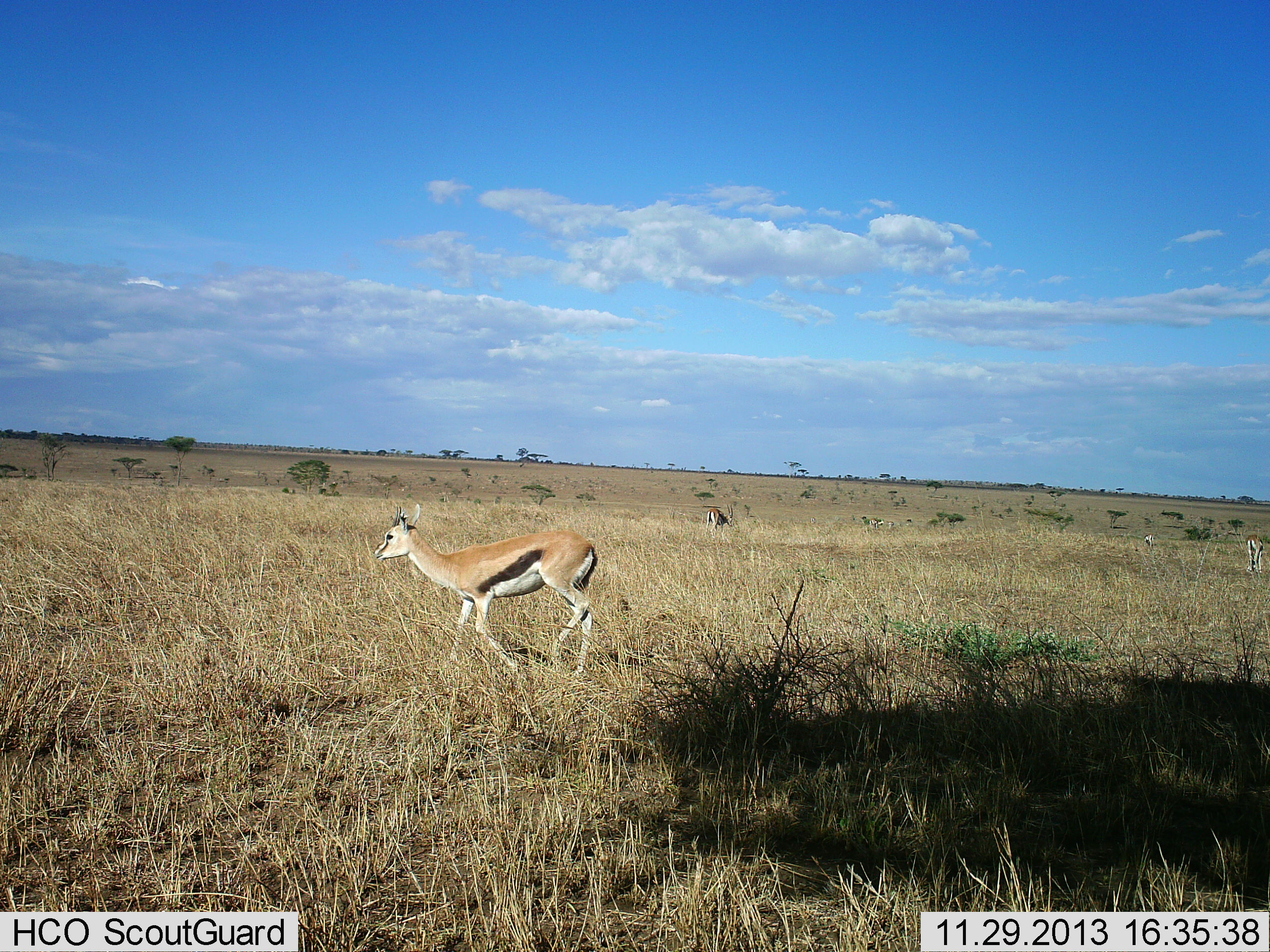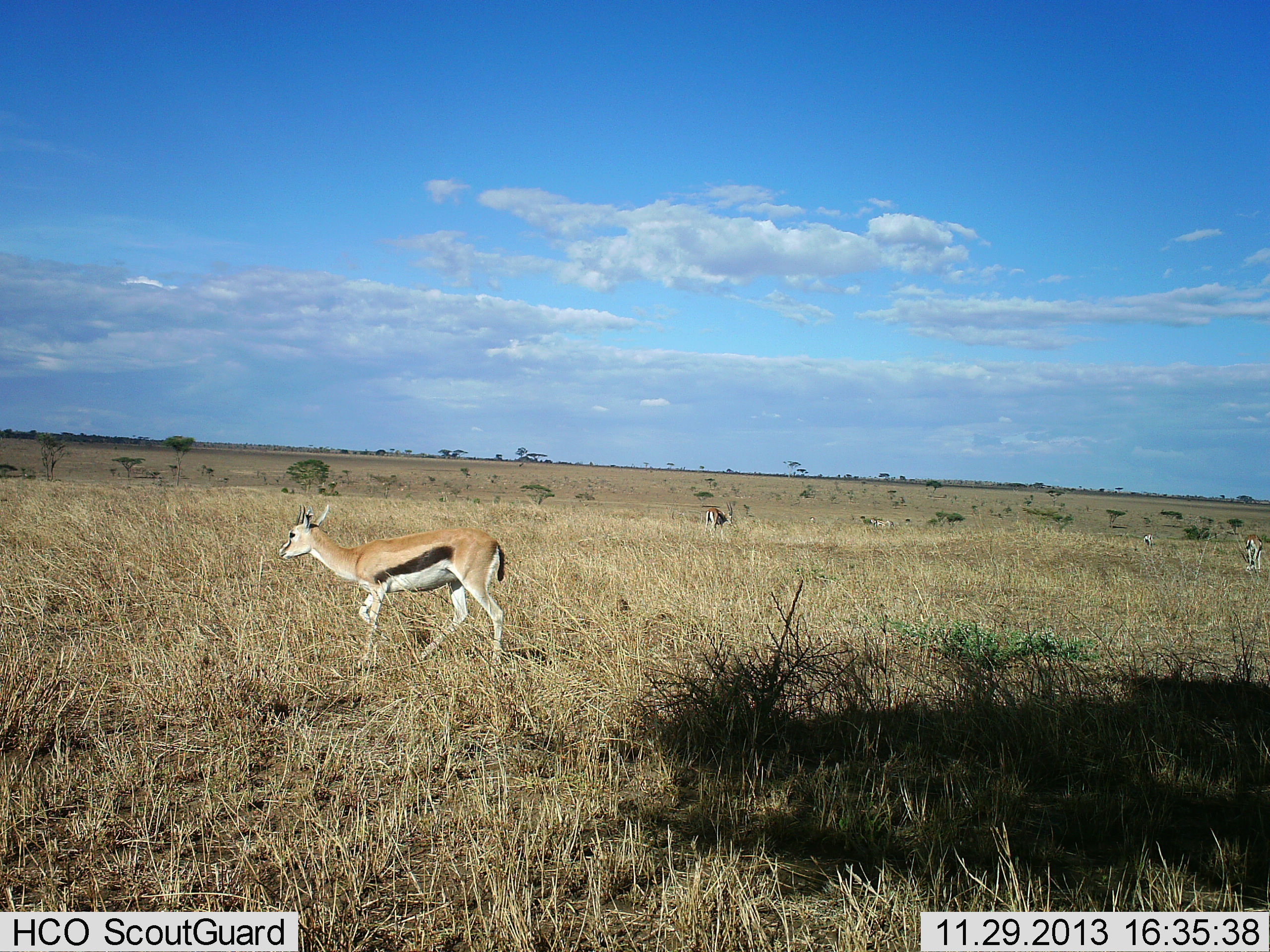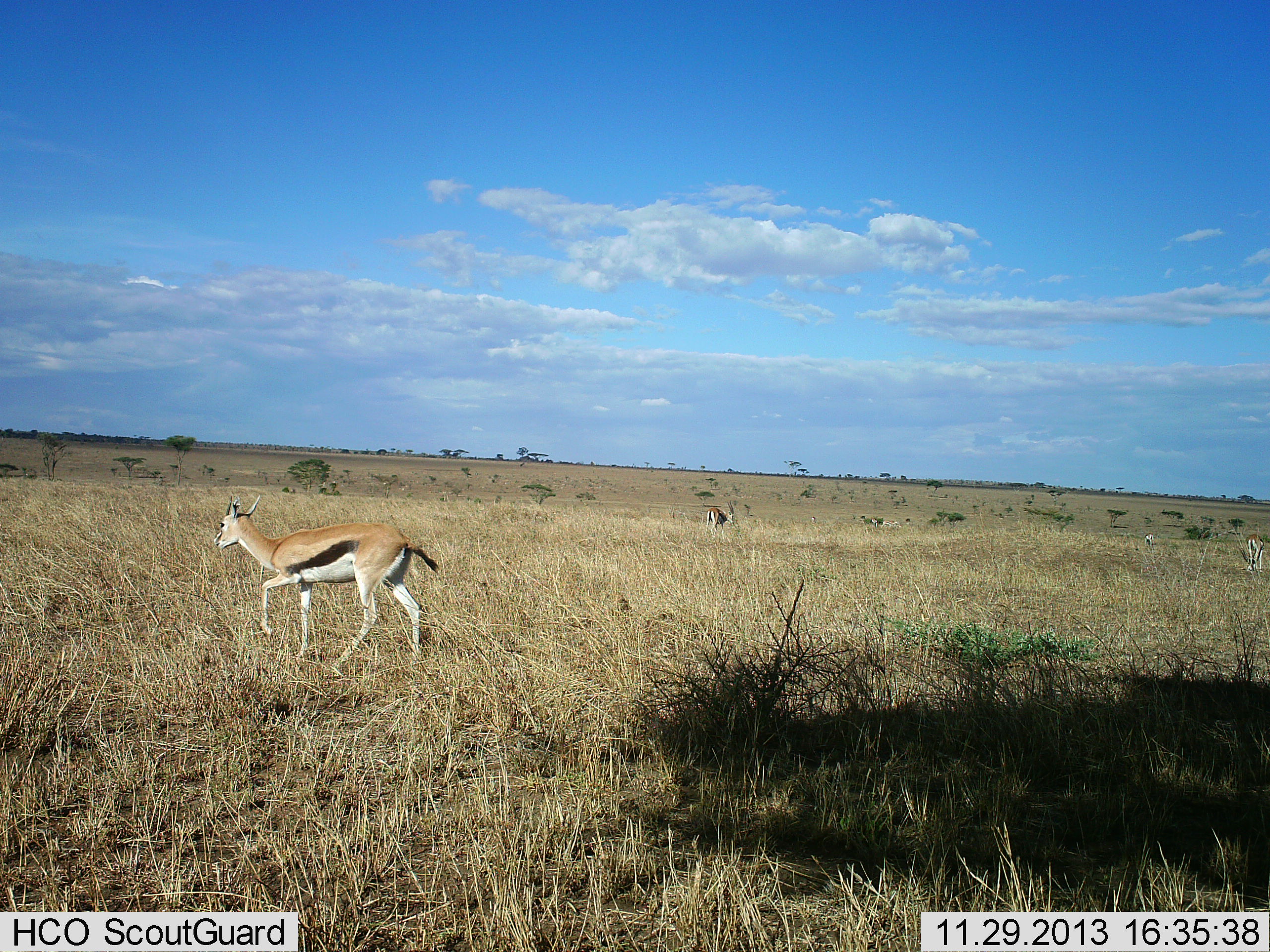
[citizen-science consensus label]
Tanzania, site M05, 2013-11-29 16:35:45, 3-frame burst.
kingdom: Animalia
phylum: Chordata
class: Mammalia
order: Artiodactyla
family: Bovidae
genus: Eudorcas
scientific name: Eudorcas thomsonii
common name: thomson's gazelle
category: gazellethomsons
Gazellethomsons (thomson's gazelle) (Eudorcas thomsonii), count 5. Behavior (volunteer vote fractions): standing 60%, resting 0%, moving 100%, interacting 0%. Young present (vote fraction): 0%. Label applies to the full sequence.